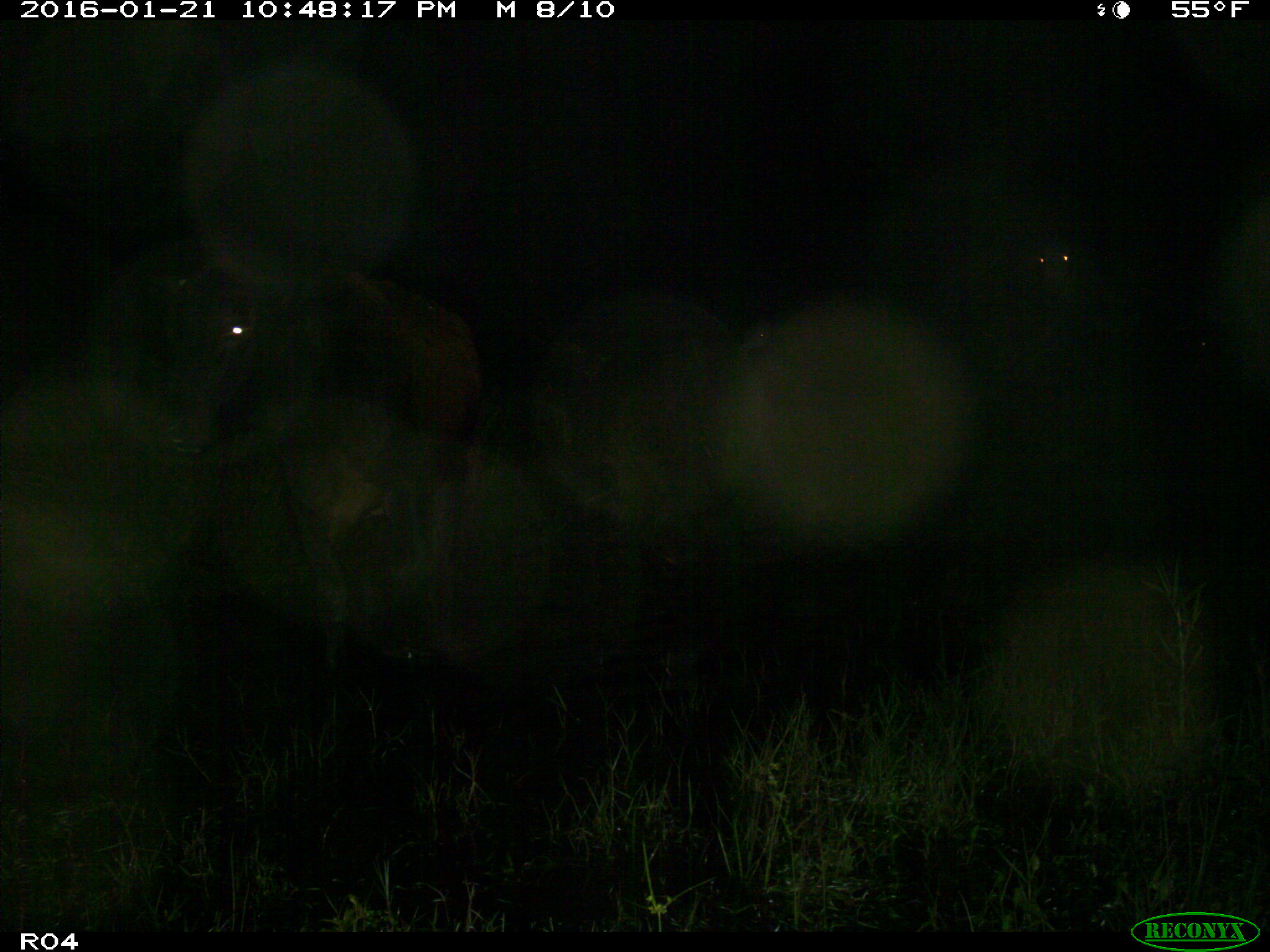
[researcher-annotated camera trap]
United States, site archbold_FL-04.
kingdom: Animalia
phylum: Chordata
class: Mammalia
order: Artiodactyla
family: Bovidae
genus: Bos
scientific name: Bos taurus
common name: domestic cow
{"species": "Bos taurus (domestic cow)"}